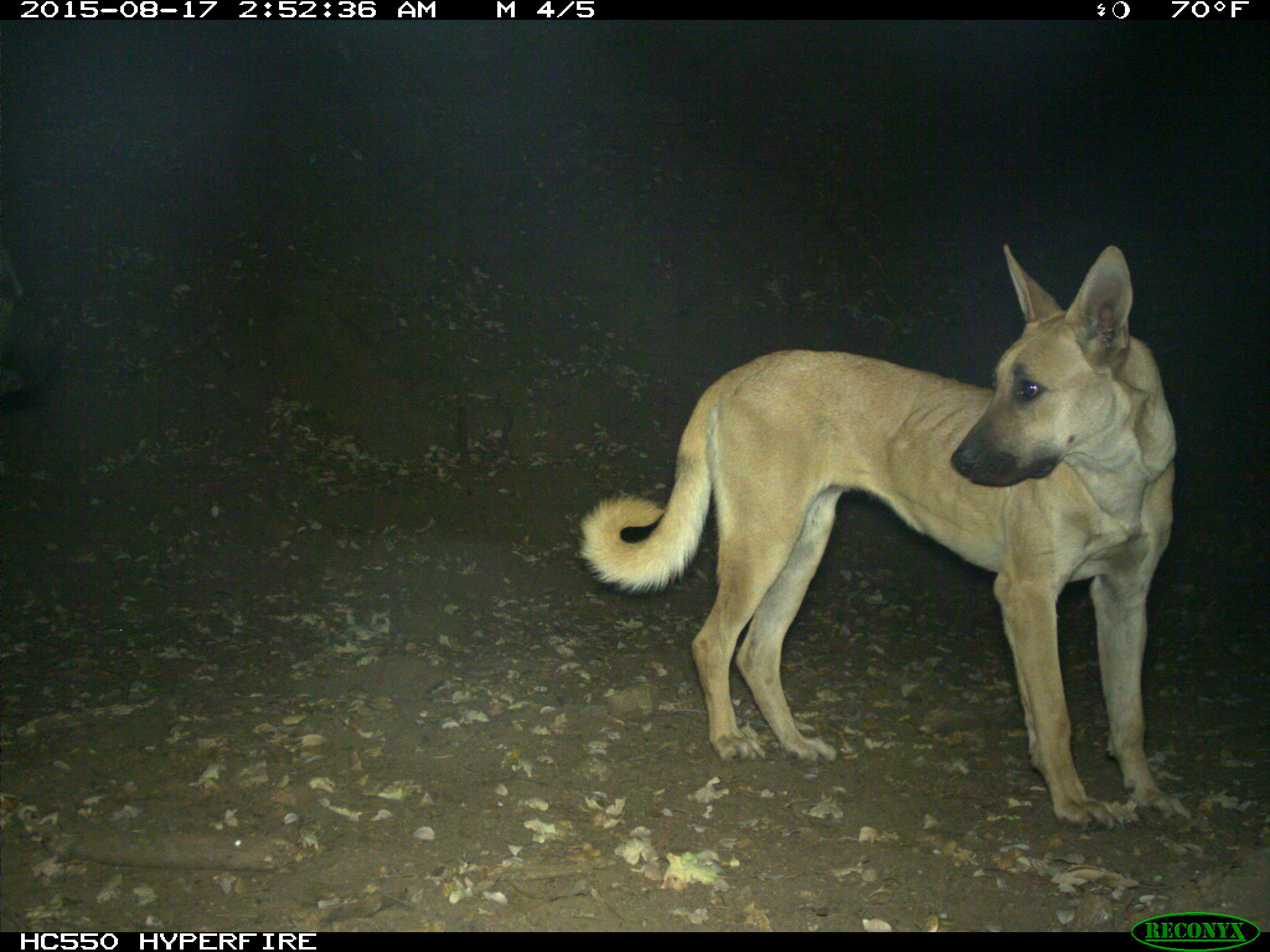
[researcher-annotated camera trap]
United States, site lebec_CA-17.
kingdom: Animalia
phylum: Chordata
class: Mammalia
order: Carnivora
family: Canidae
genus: Canis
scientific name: Canis familiaris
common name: domestic dog